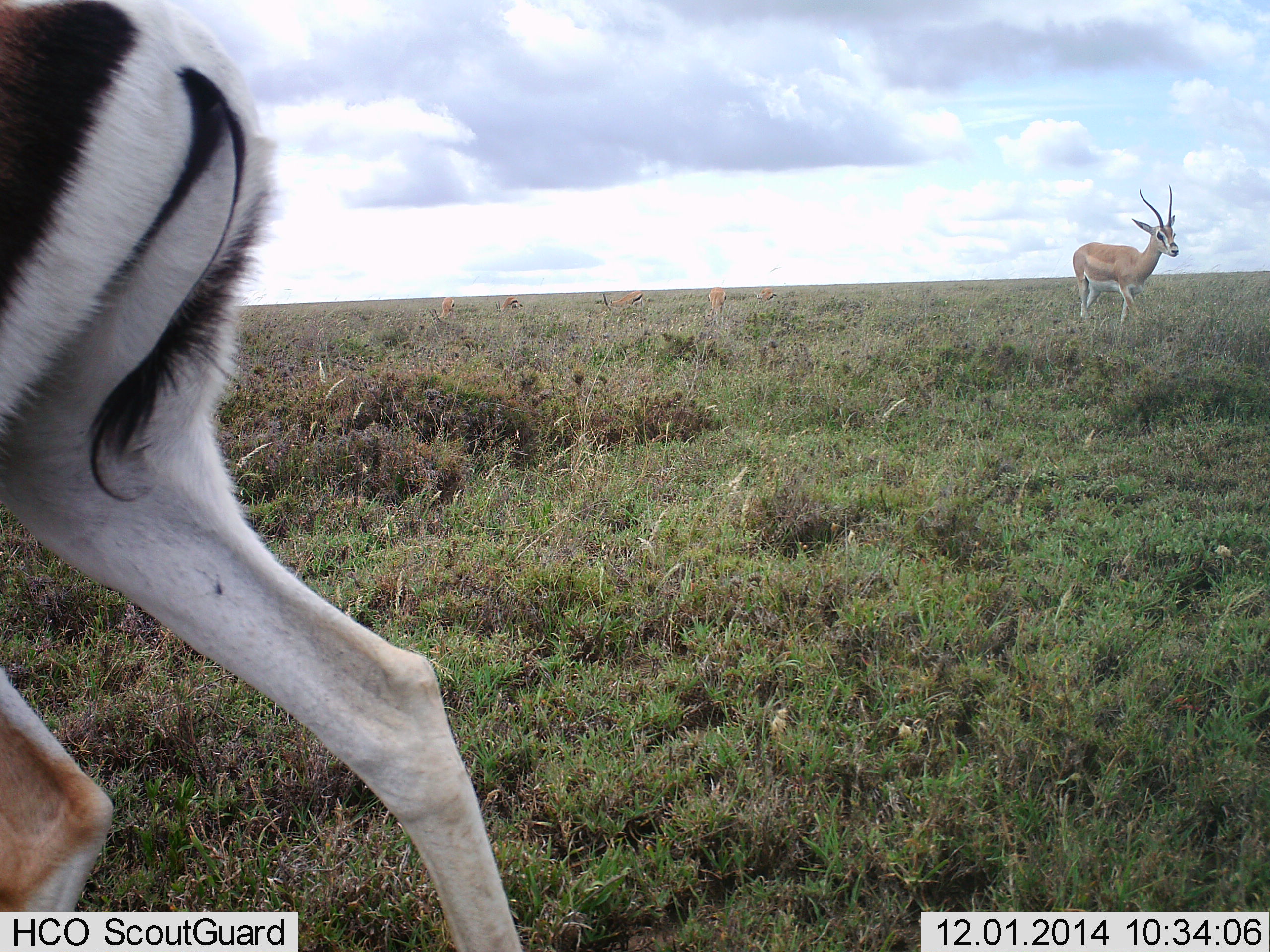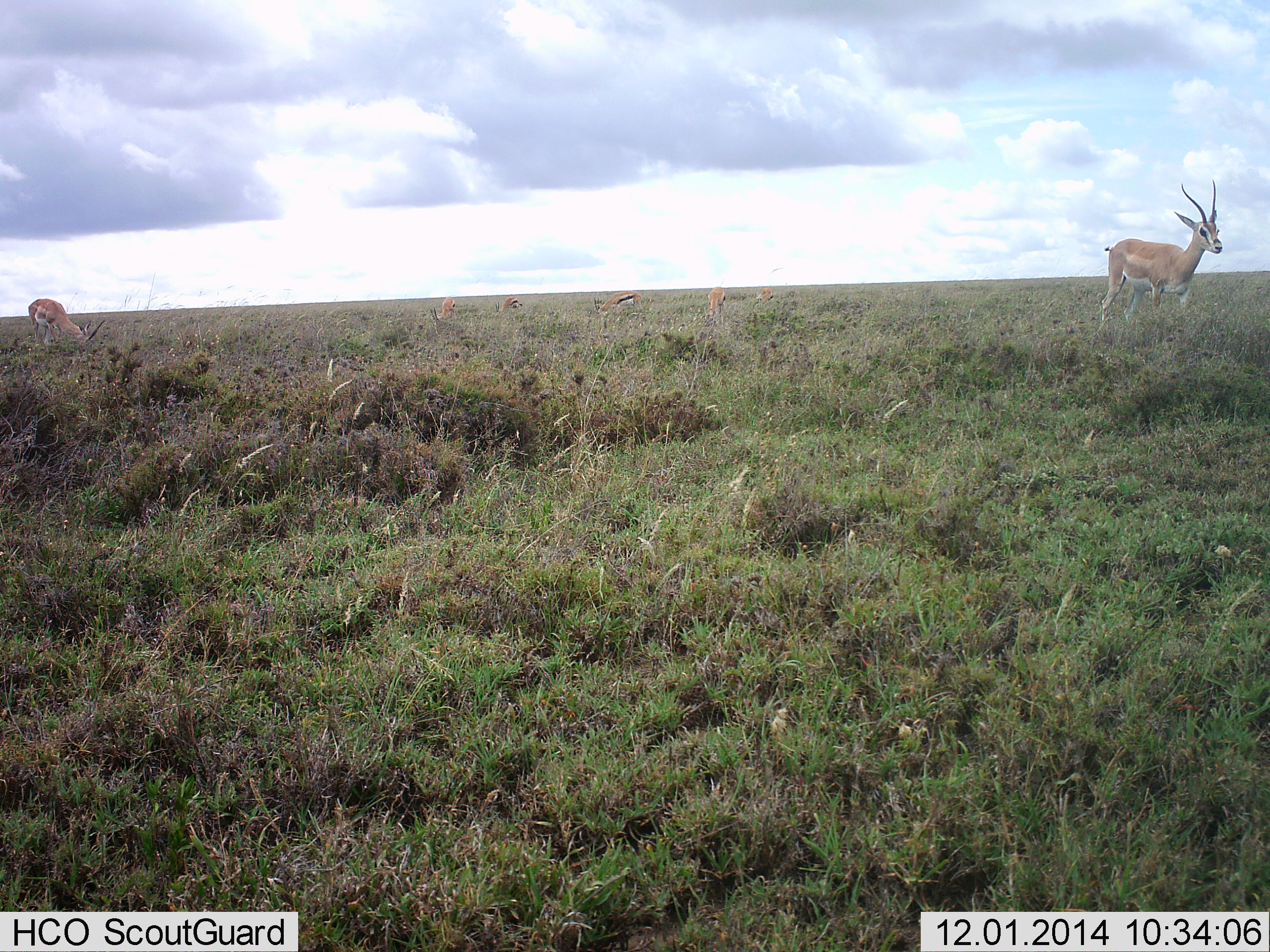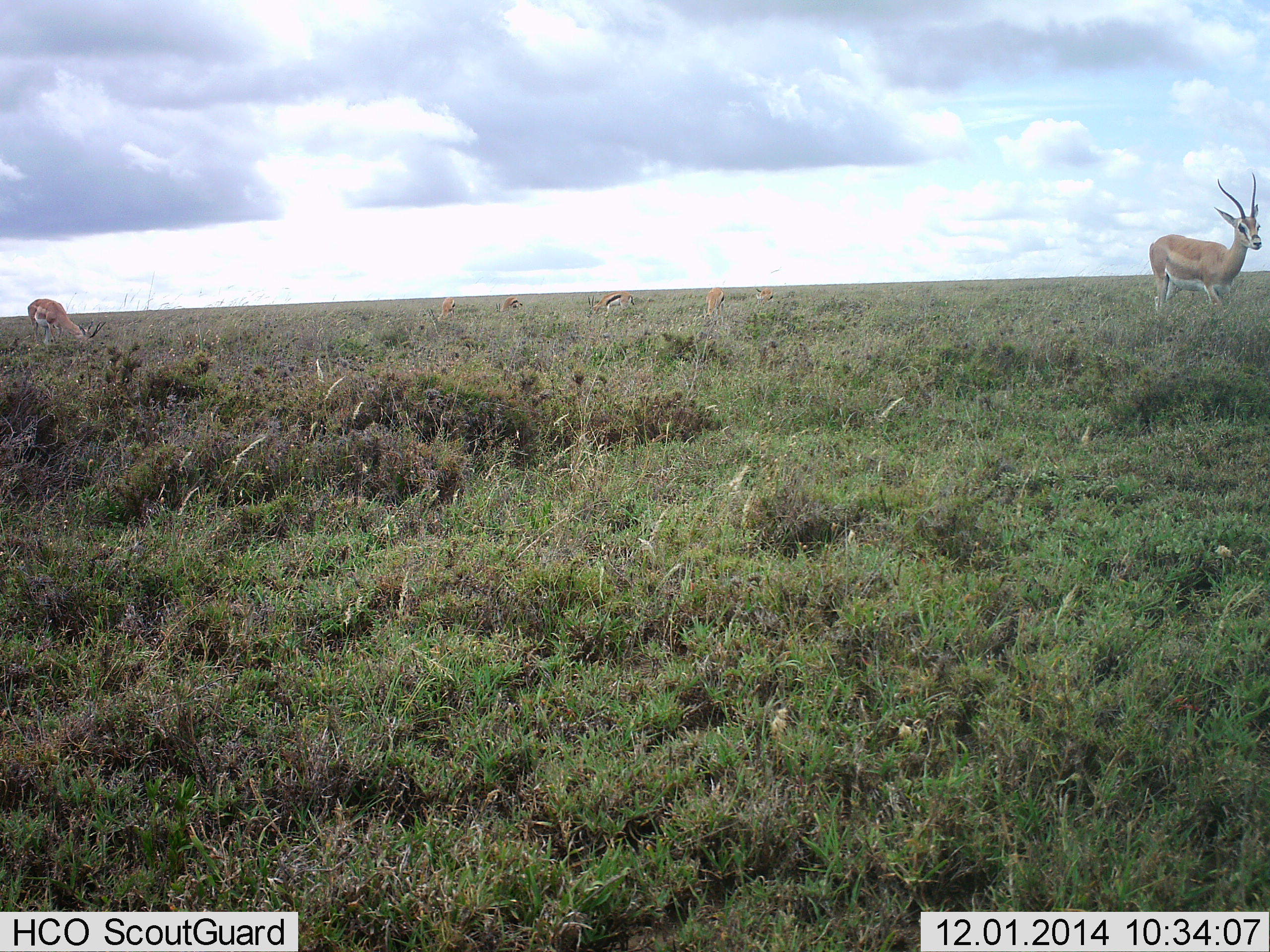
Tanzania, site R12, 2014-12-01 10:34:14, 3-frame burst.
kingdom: Animalia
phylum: Chordata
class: Mammalia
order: Artiodactyla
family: Bovidae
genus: Nanger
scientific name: Nanger granti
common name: grant's gazelle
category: gazellegrants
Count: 3.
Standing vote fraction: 38%.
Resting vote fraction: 0%.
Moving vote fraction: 94%.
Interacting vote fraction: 0%.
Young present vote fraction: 0%.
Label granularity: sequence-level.